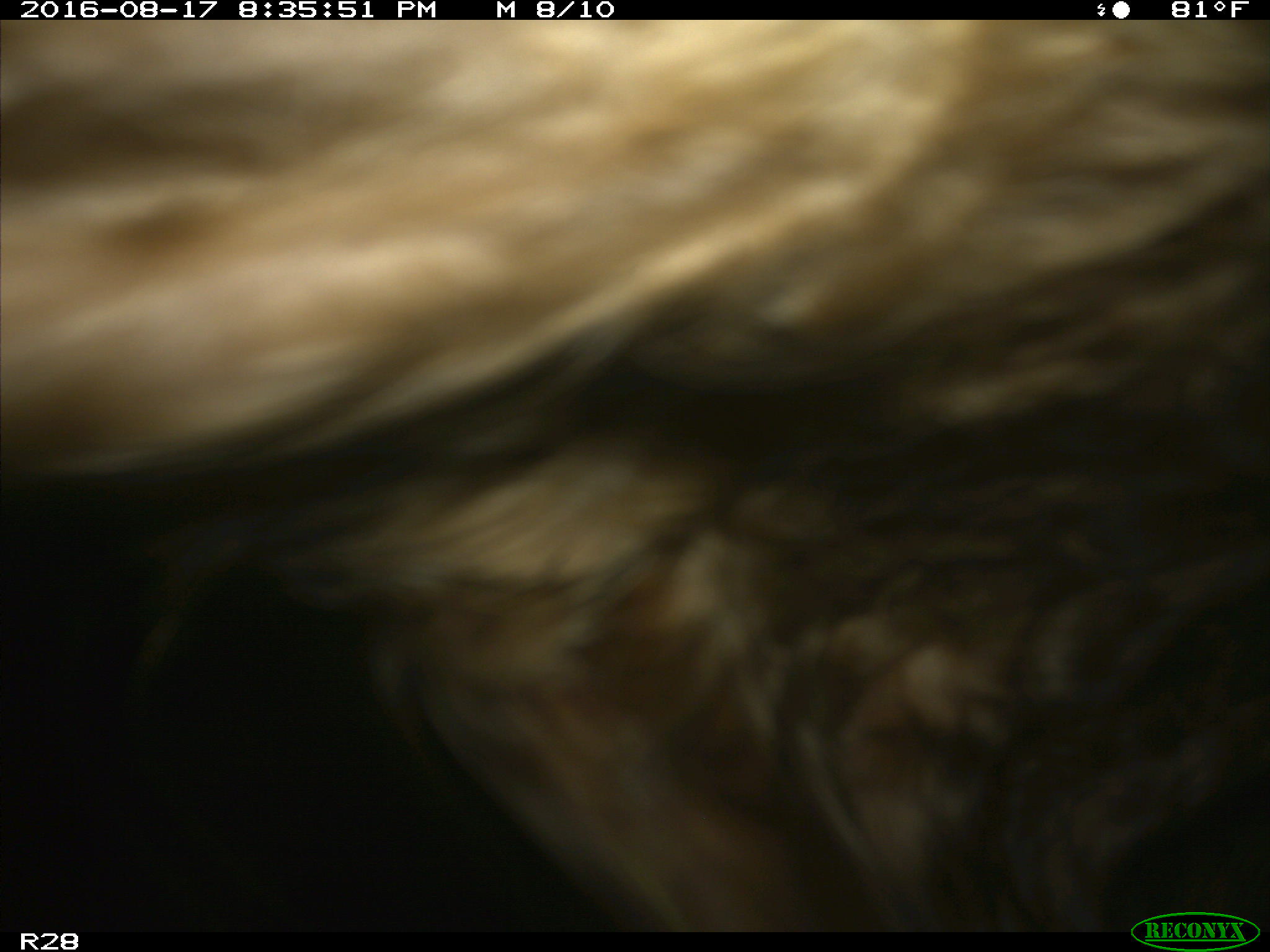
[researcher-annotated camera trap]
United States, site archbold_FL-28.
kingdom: Animalia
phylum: Chordata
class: Mammalia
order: Artiodactyla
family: Bovidae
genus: Bos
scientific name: Bos taurus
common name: domestic cow